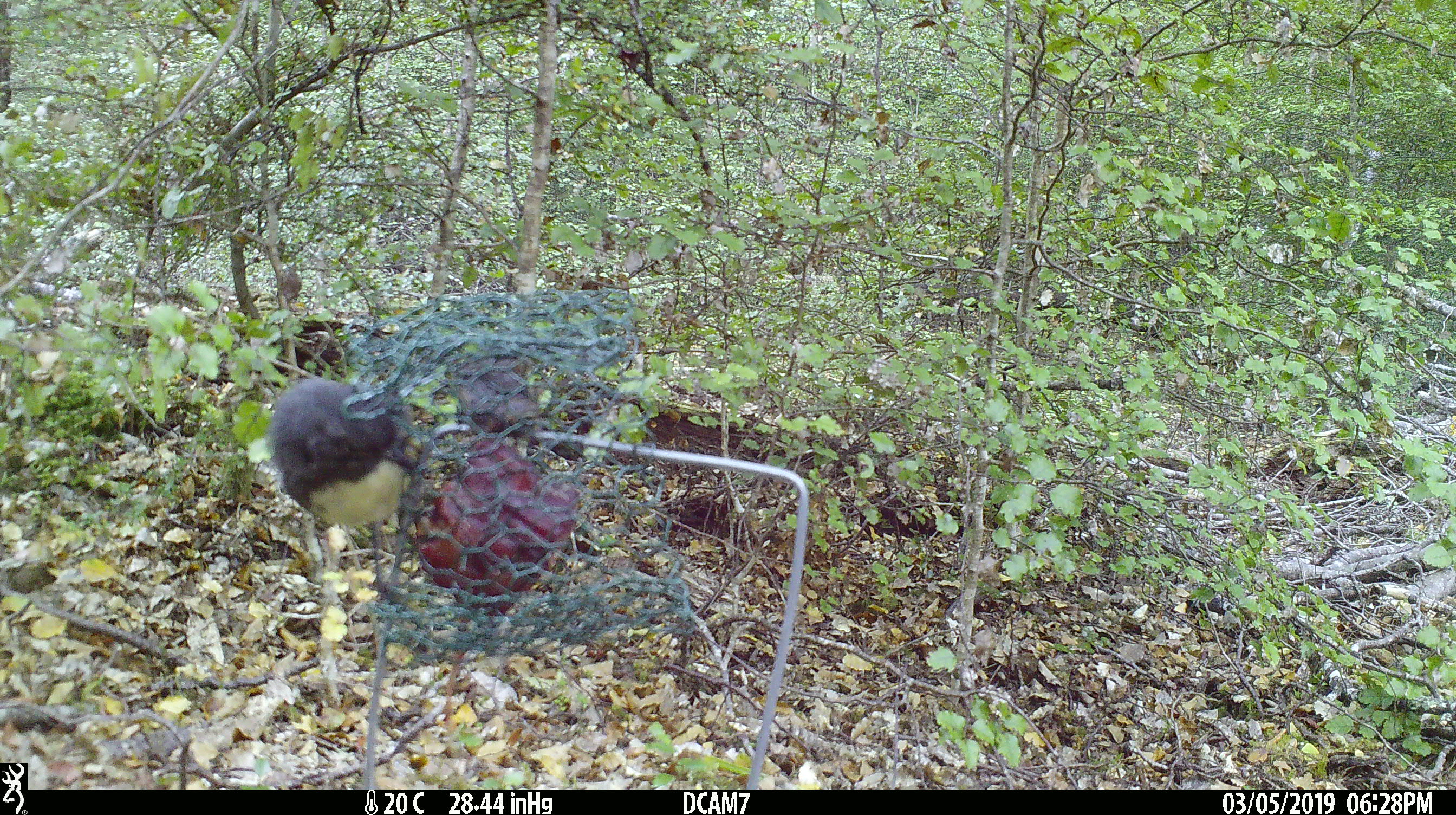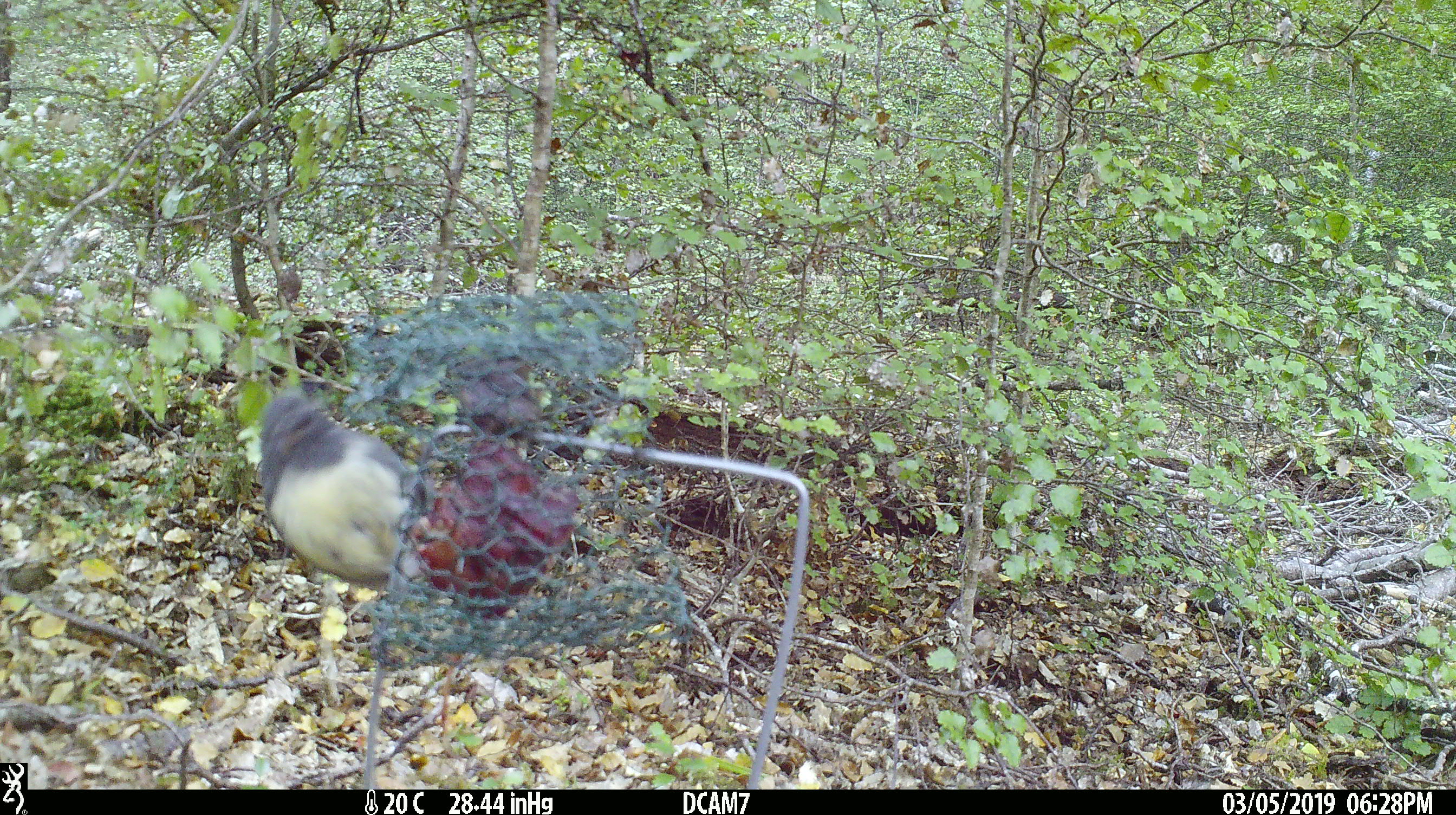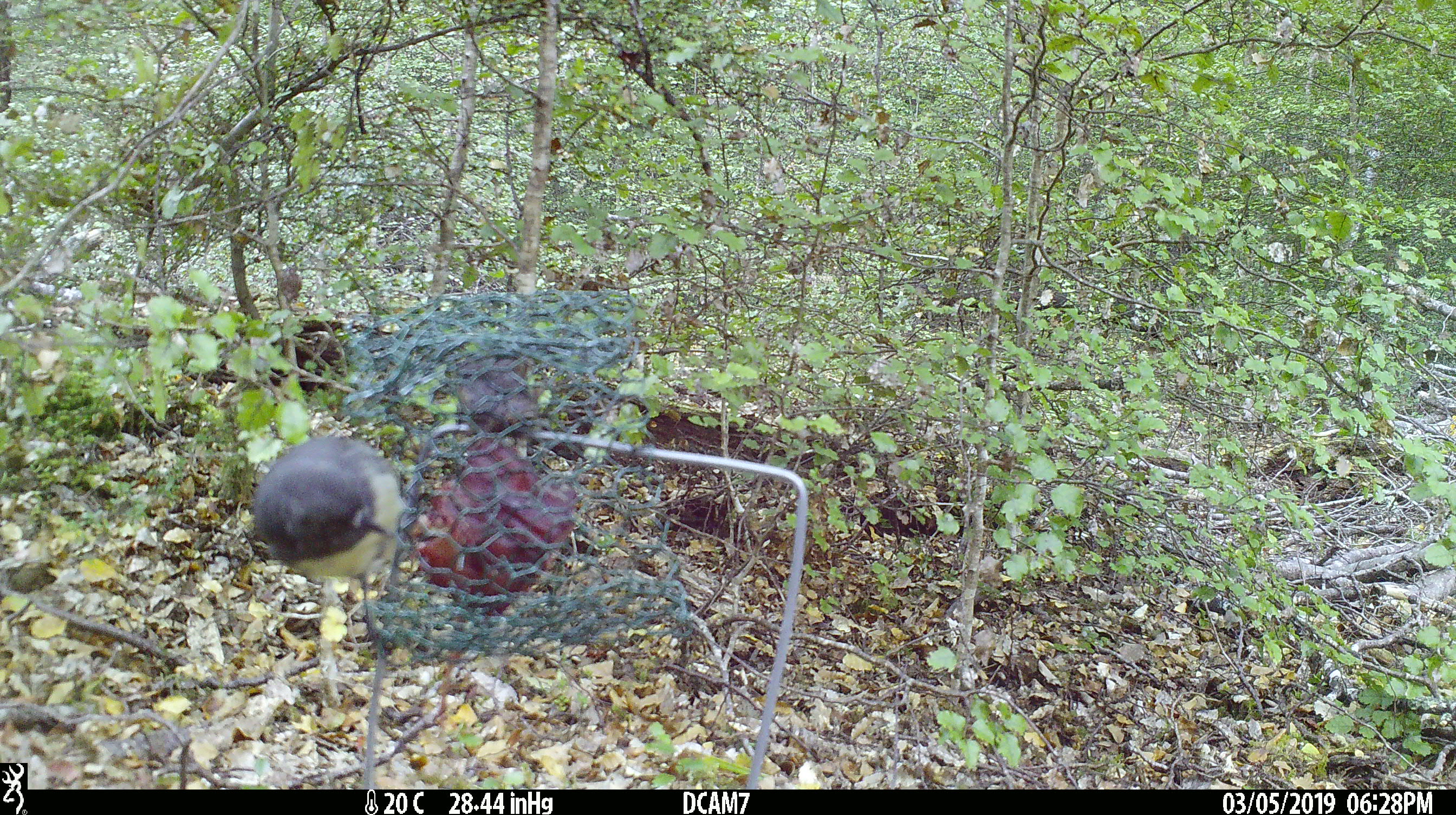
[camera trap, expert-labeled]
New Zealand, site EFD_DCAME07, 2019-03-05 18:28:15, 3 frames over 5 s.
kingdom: Animalia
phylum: Chordata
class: Aves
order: Passeriformes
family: Petroicidae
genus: Petroica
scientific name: Petroica australis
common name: new zealand robin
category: robin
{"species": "robin (new zealand robin) (Petroica australis)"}